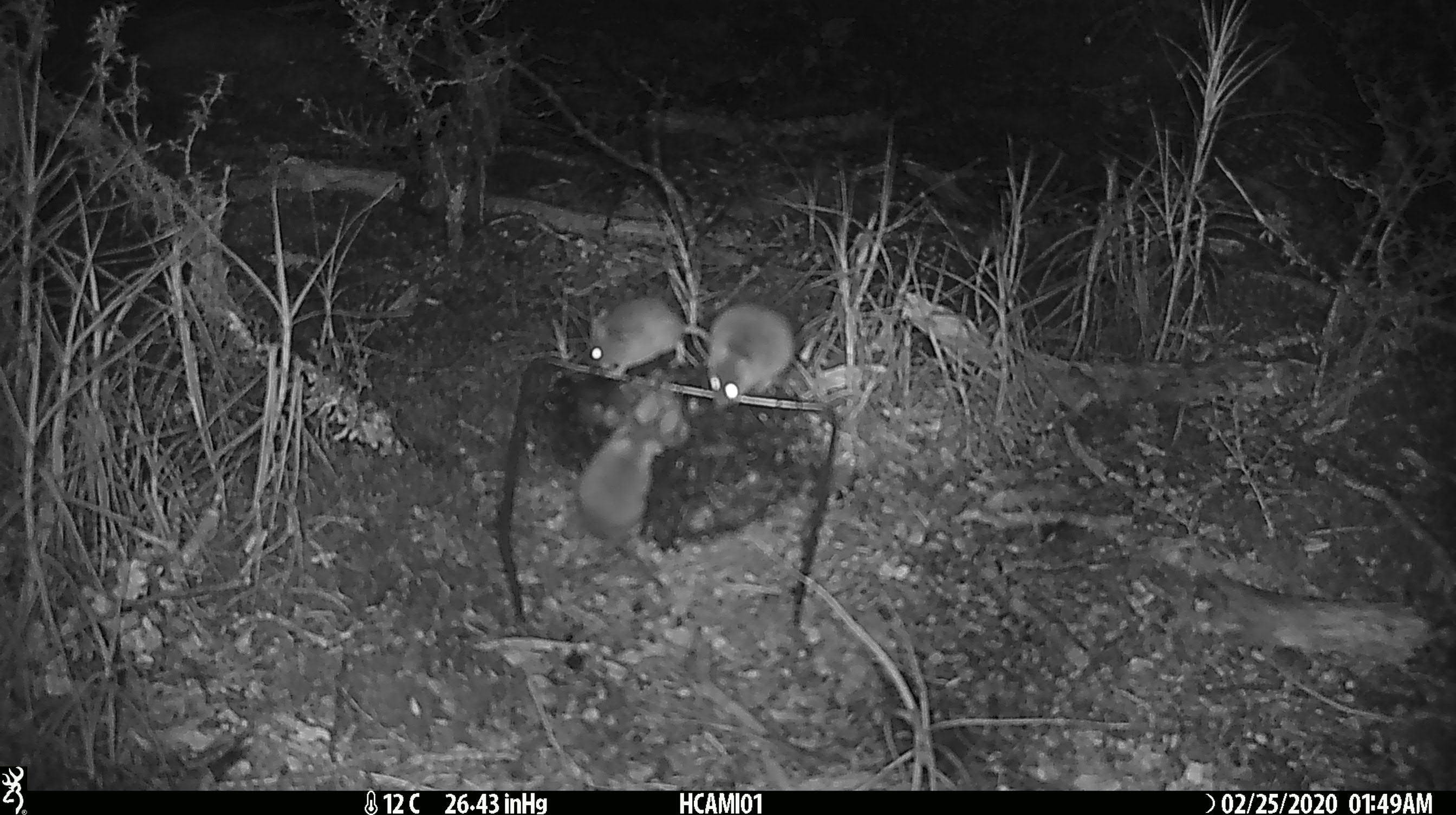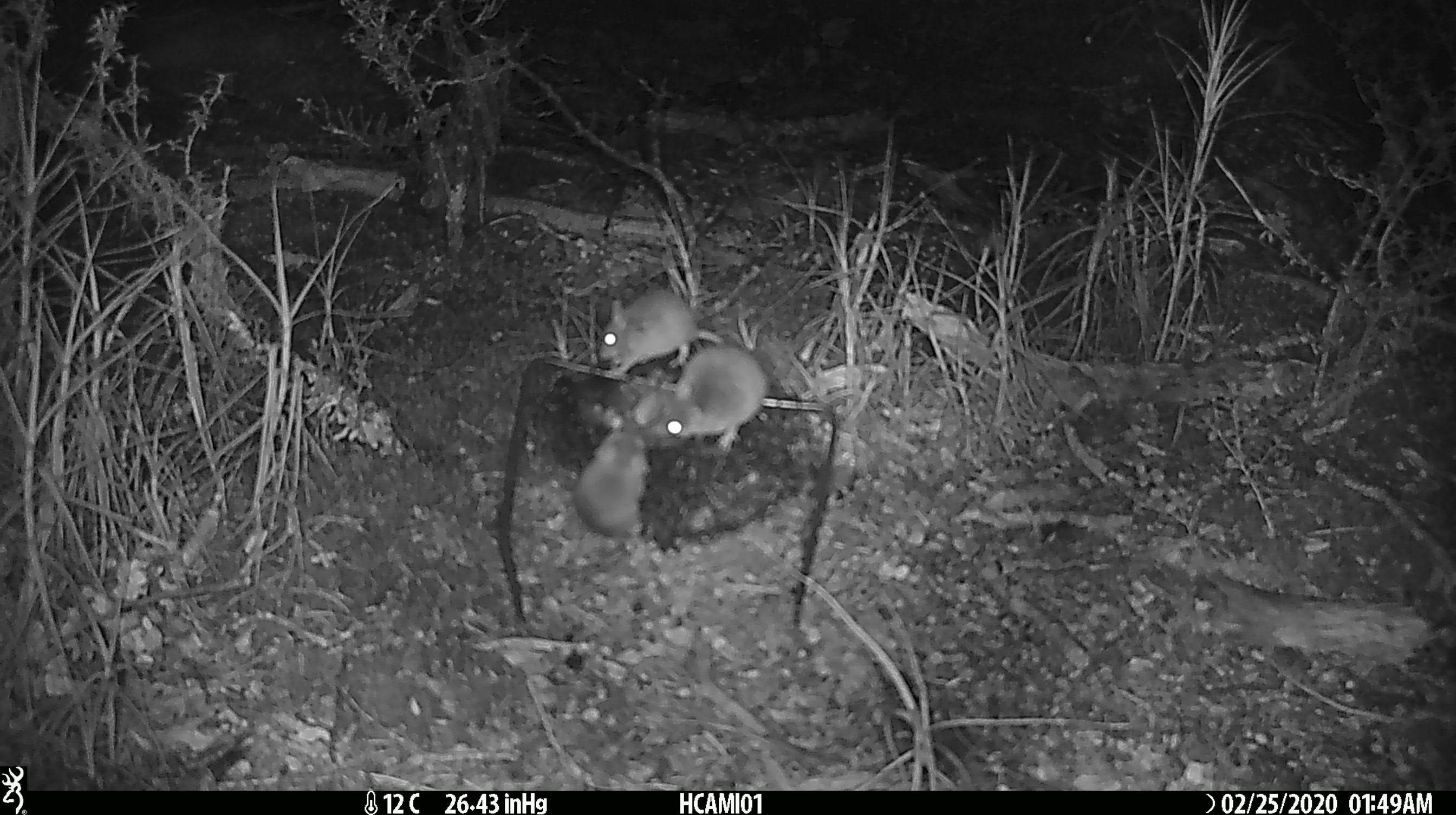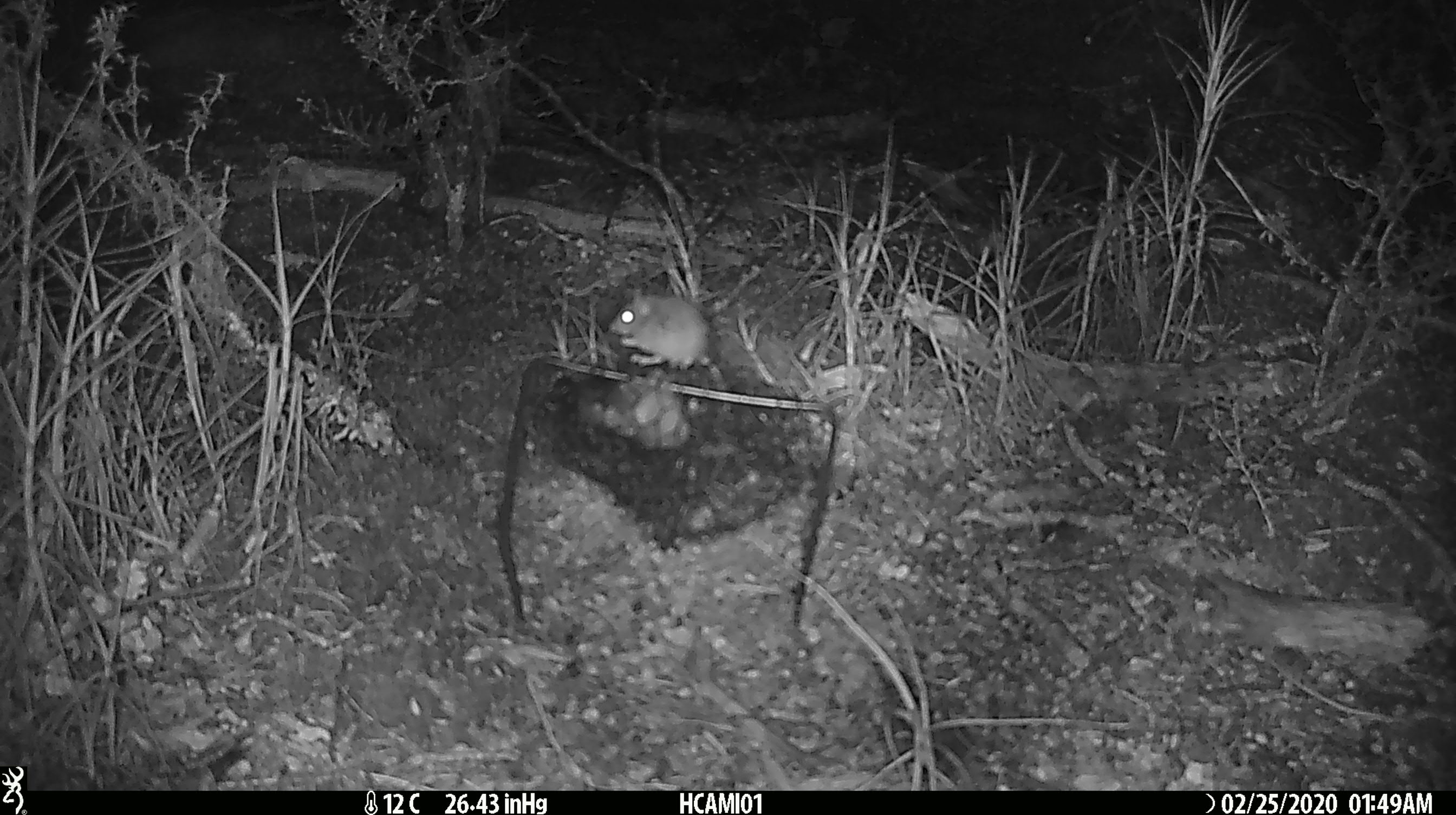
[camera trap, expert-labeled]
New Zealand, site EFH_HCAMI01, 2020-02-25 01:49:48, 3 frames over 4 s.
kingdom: Animalia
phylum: Chordata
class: Mammalia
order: Rodentia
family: Muridae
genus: Mus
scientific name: Mus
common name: mouse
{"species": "mouse (Mus)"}